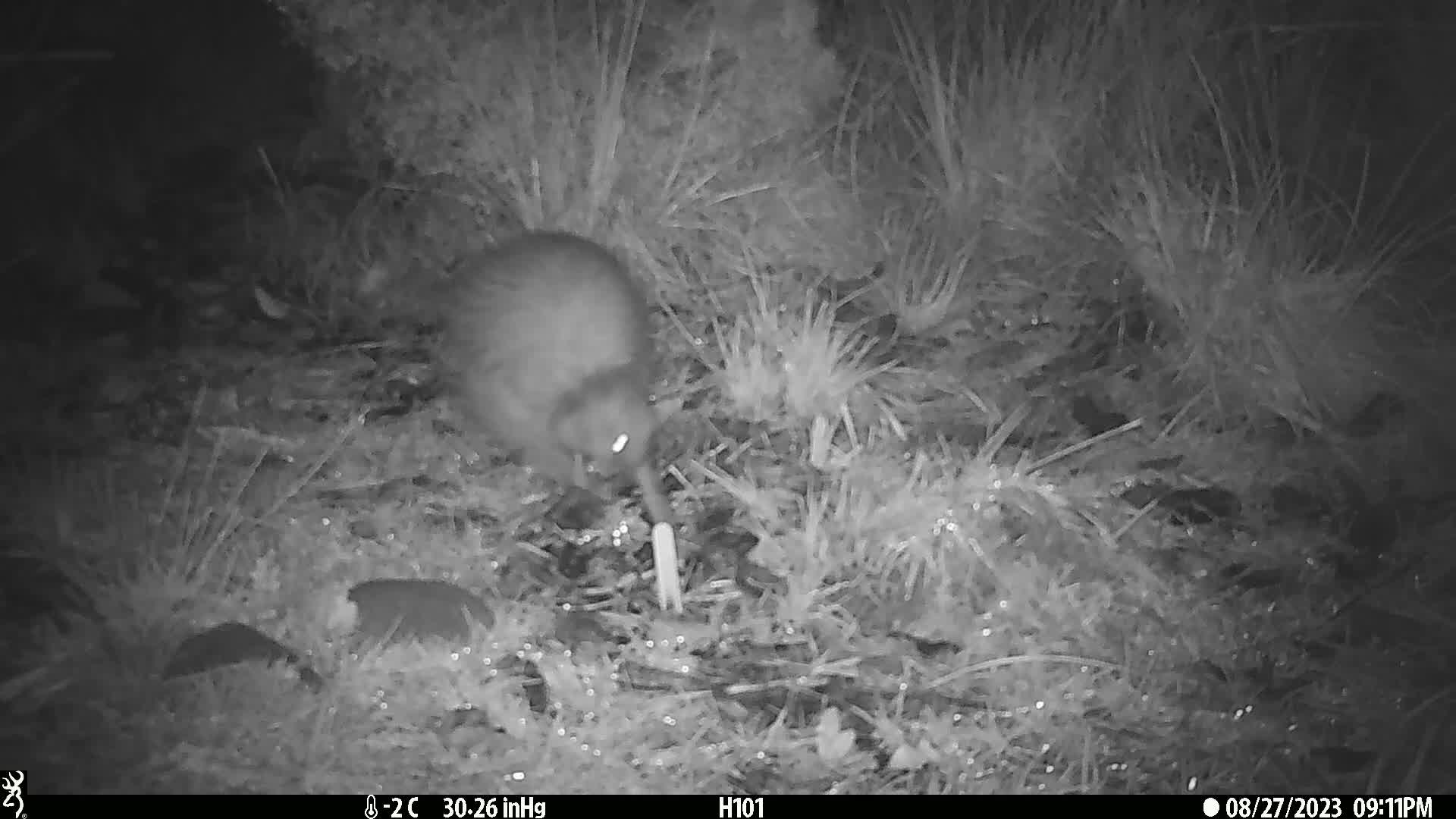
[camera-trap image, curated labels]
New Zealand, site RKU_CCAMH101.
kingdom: Animalia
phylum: Chordata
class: Aves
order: Apterygiformes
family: Apterygidae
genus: Apteryx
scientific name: Apteryx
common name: kiwi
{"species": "kiwi (Apteryx)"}